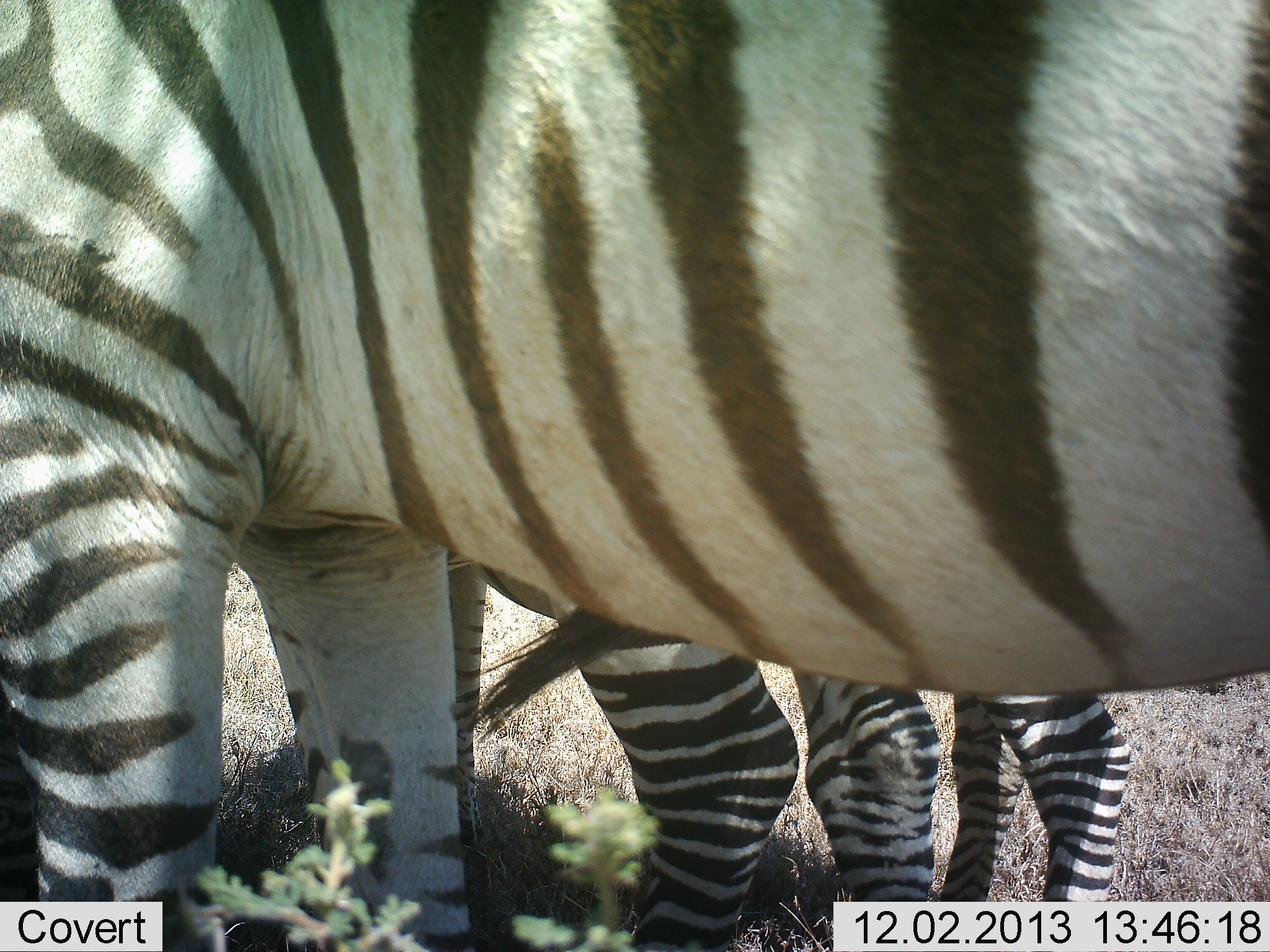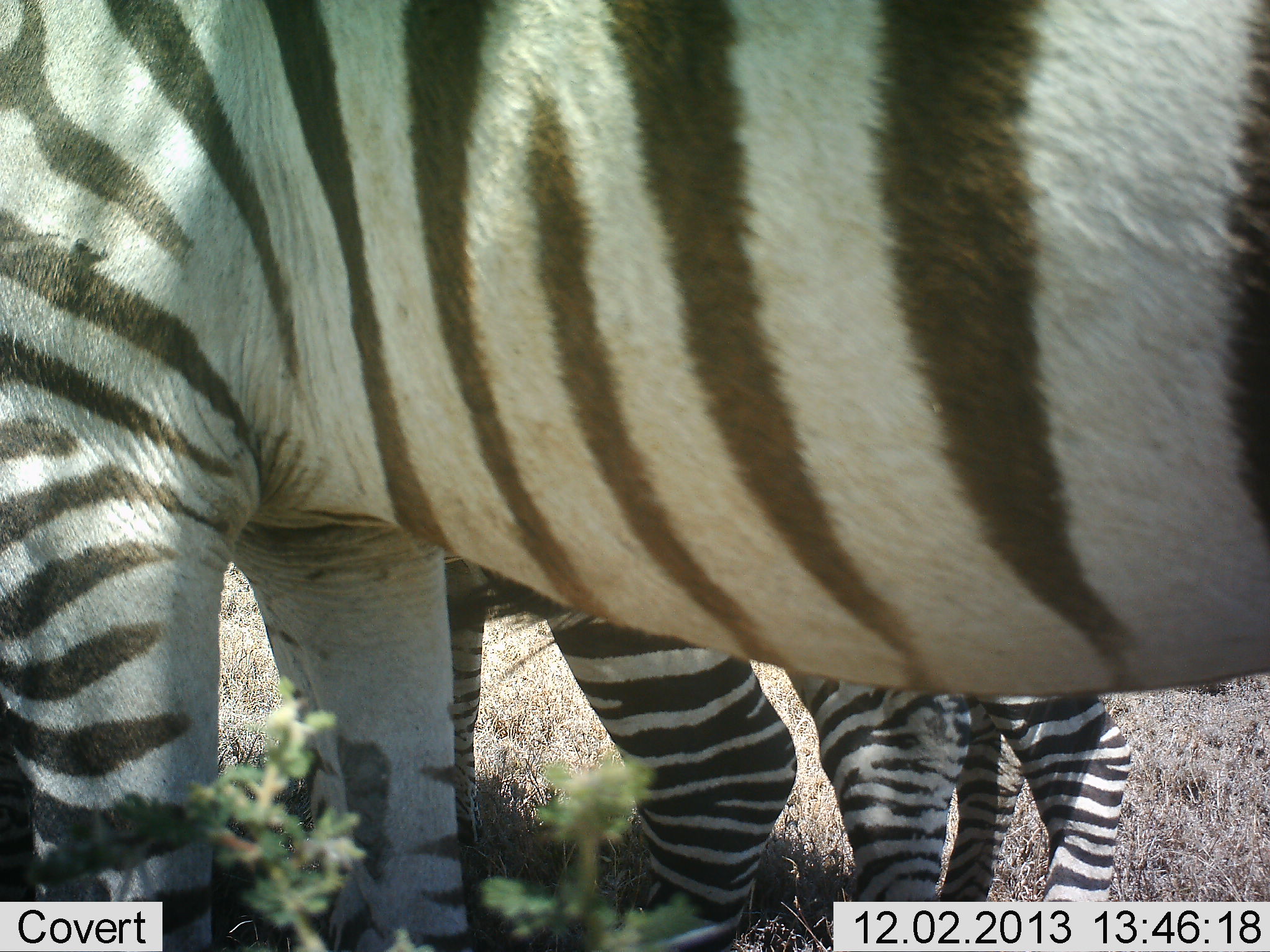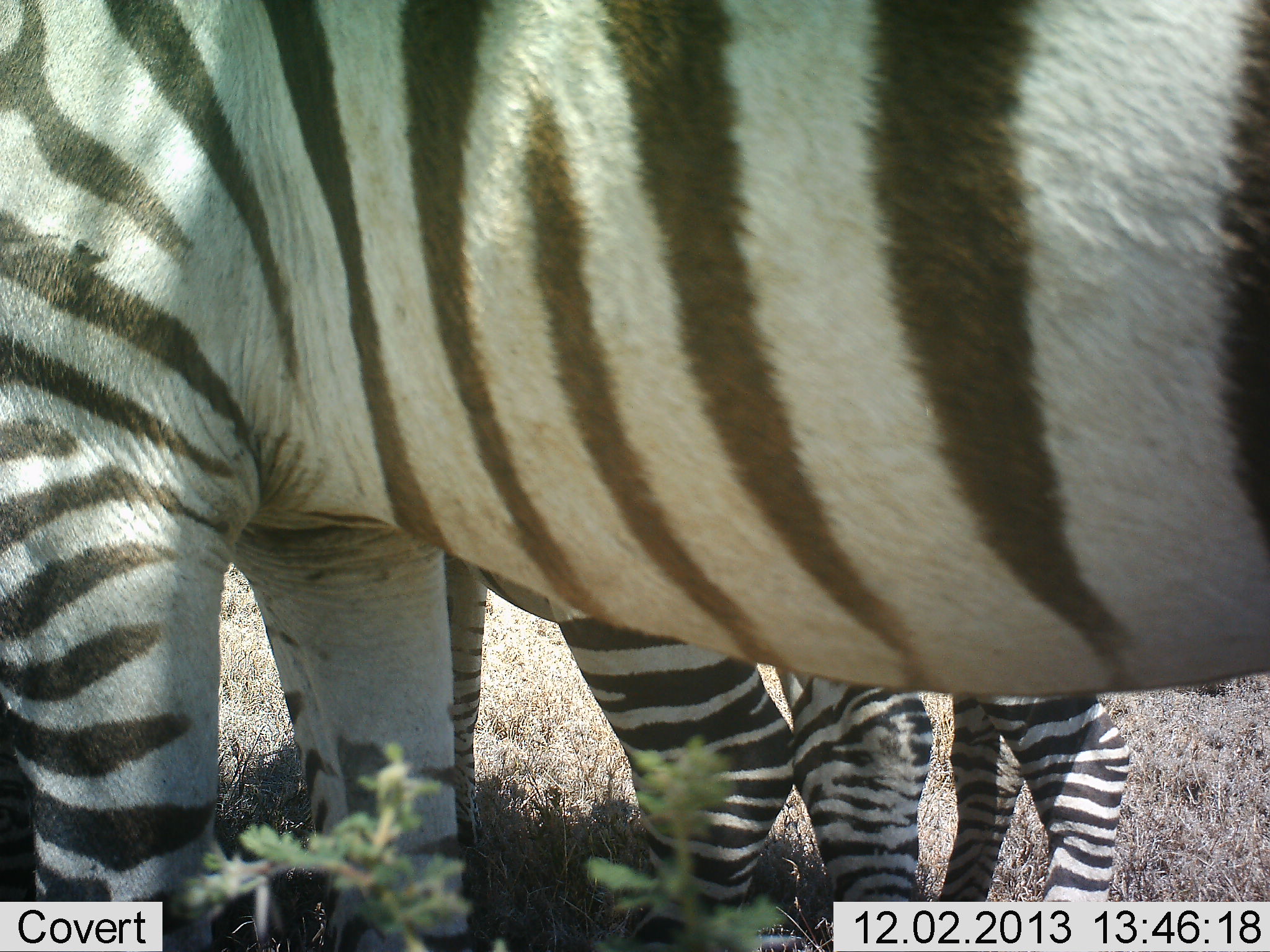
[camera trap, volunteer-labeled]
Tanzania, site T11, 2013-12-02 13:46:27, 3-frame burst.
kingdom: Animalia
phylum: Chordata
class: Mammalia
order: Perissodactyla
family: Equidae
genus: Equus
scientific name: Equus quagga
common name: plains zebra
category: zebra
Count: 3.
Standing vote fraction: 100%.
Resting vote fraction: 0%.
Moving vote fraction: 0%.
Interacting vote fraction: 0%.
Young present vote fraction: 10%.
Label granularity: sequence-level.